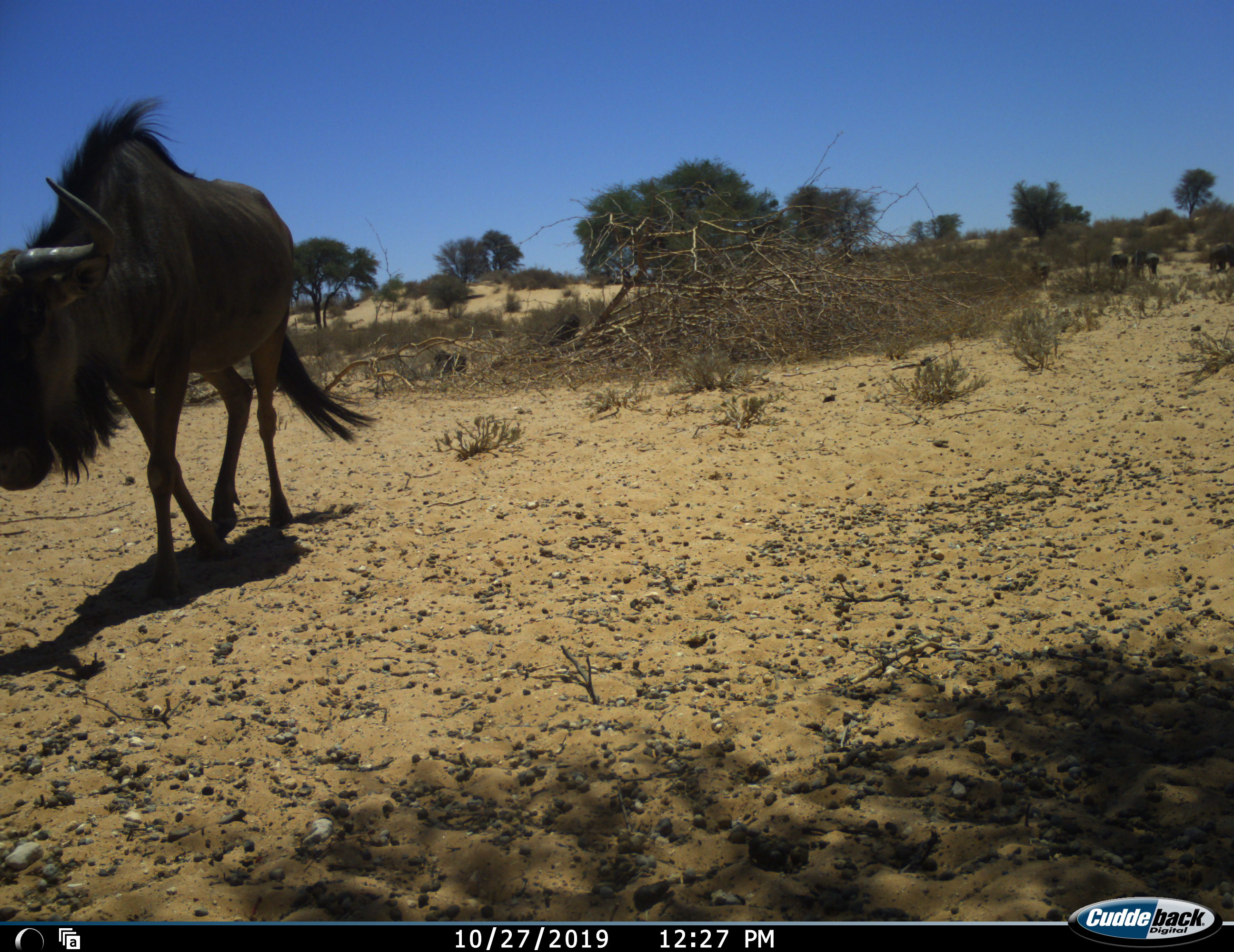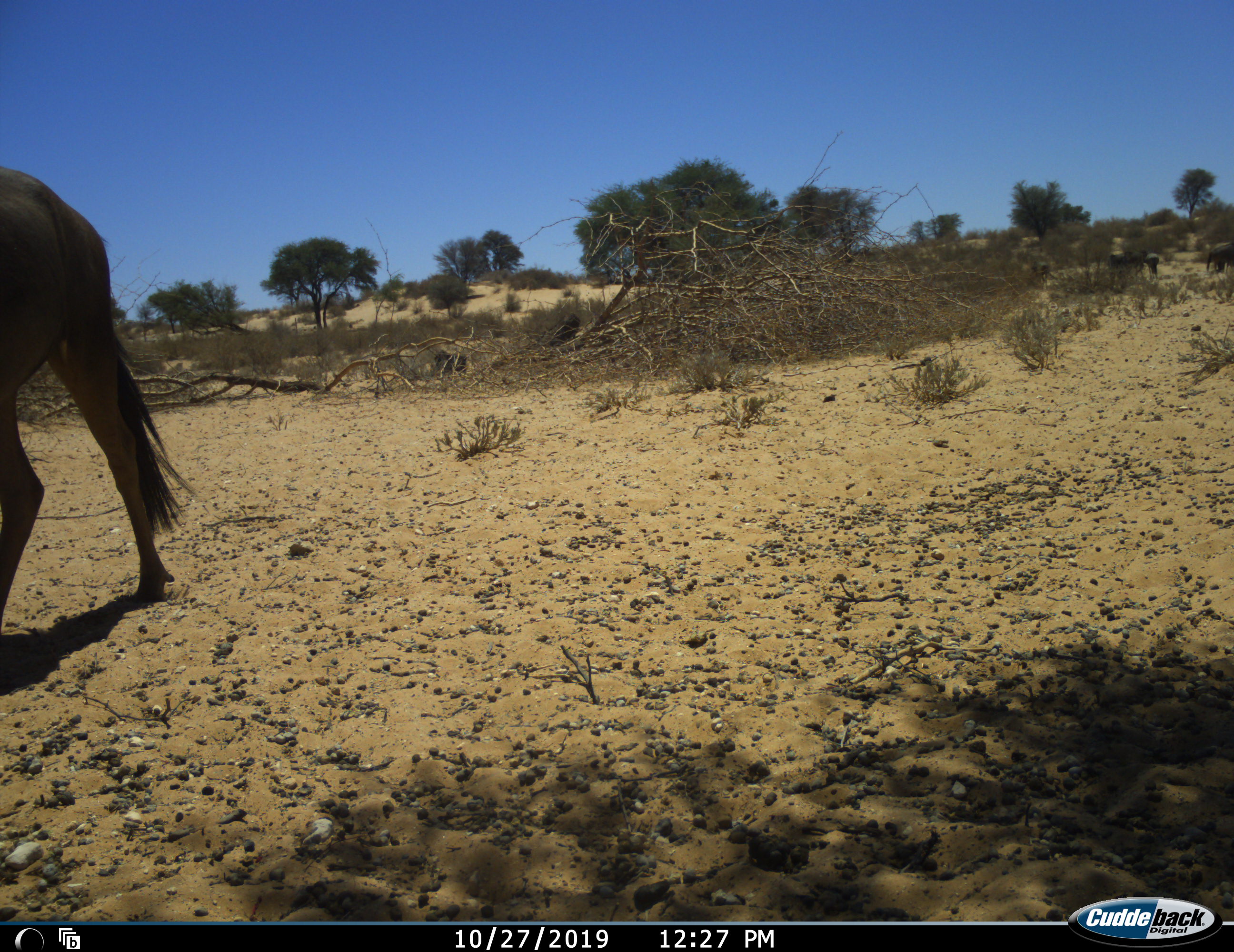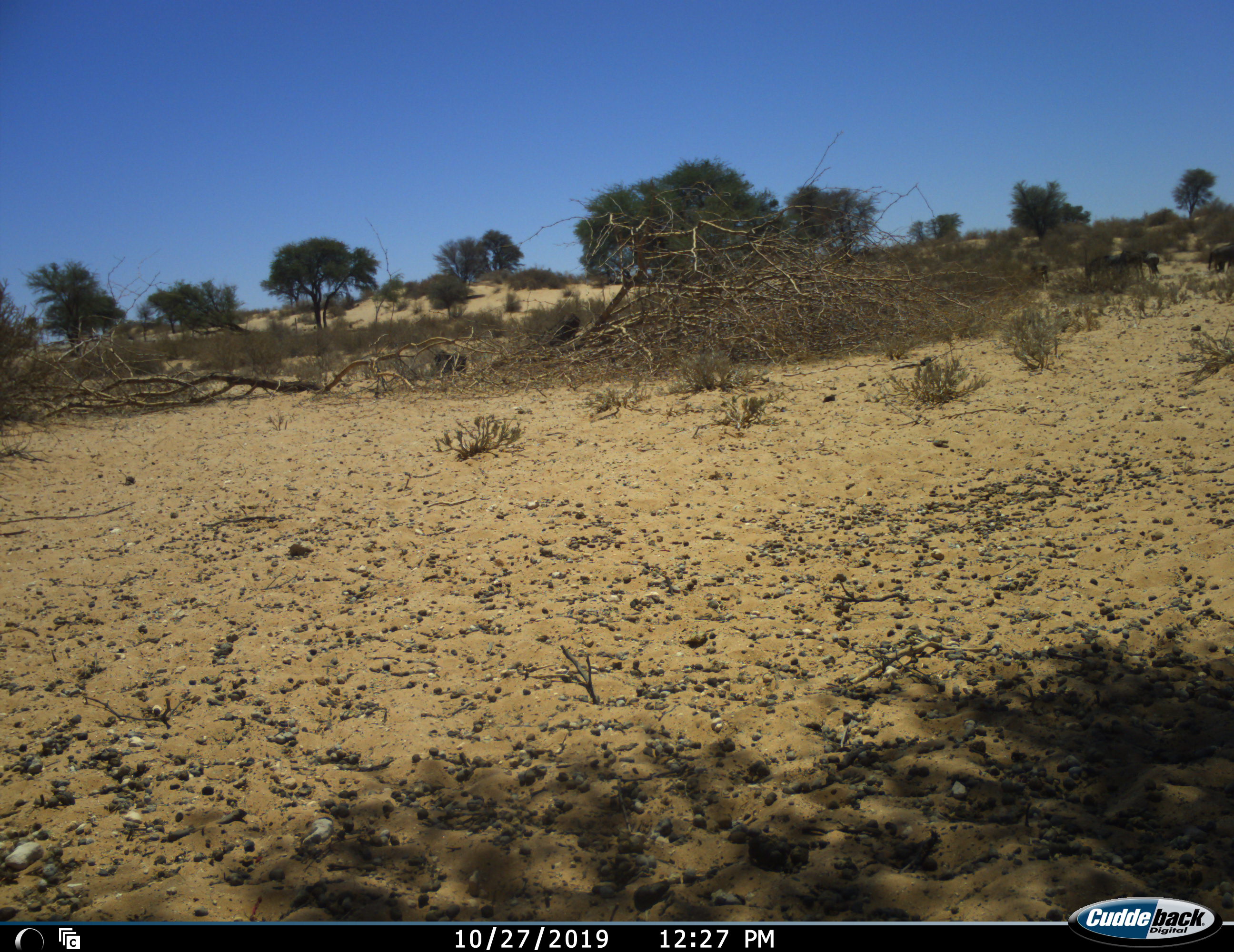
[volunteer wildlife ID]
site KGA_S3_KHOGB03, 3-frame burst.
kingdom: Animalia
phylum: Chordata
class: Mammalia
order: Artiodactyla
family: Bovidae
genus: Connochaetes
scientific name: Connochaetes taurinus taurinus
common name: blue wildebeest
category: wildebeestblue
Wildebeestblue (blue wildebeest) (Connochaetes taurinus taurinus), count 5. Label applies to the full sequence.